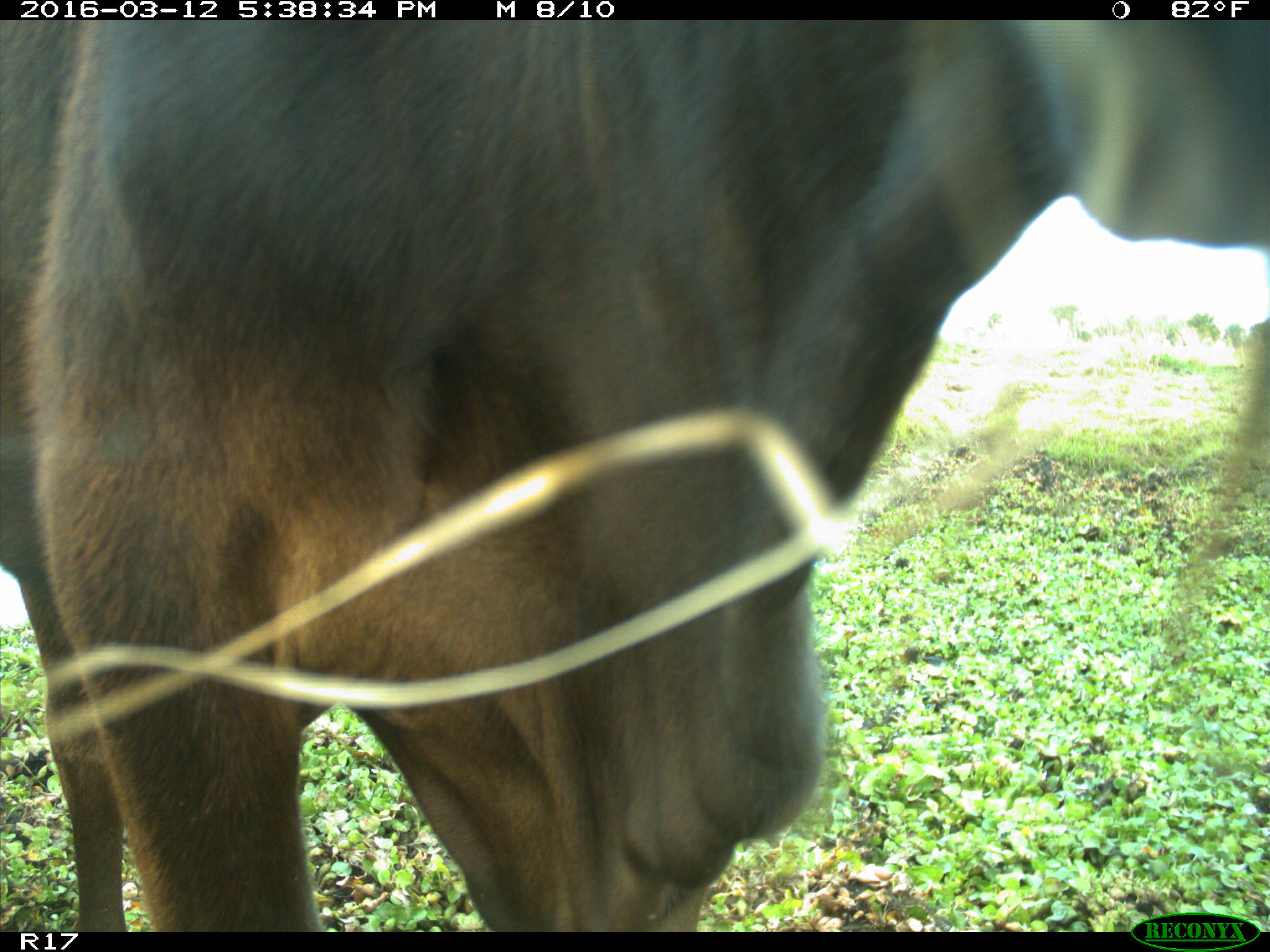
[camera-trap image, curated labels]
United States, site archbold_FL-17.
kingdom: Animalia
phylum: Chordata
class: Mammalia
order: Artiodactyla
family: Bovidae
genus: Bos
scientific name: Bos taurus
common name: domestic cow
Bos taurus (domestic cow).